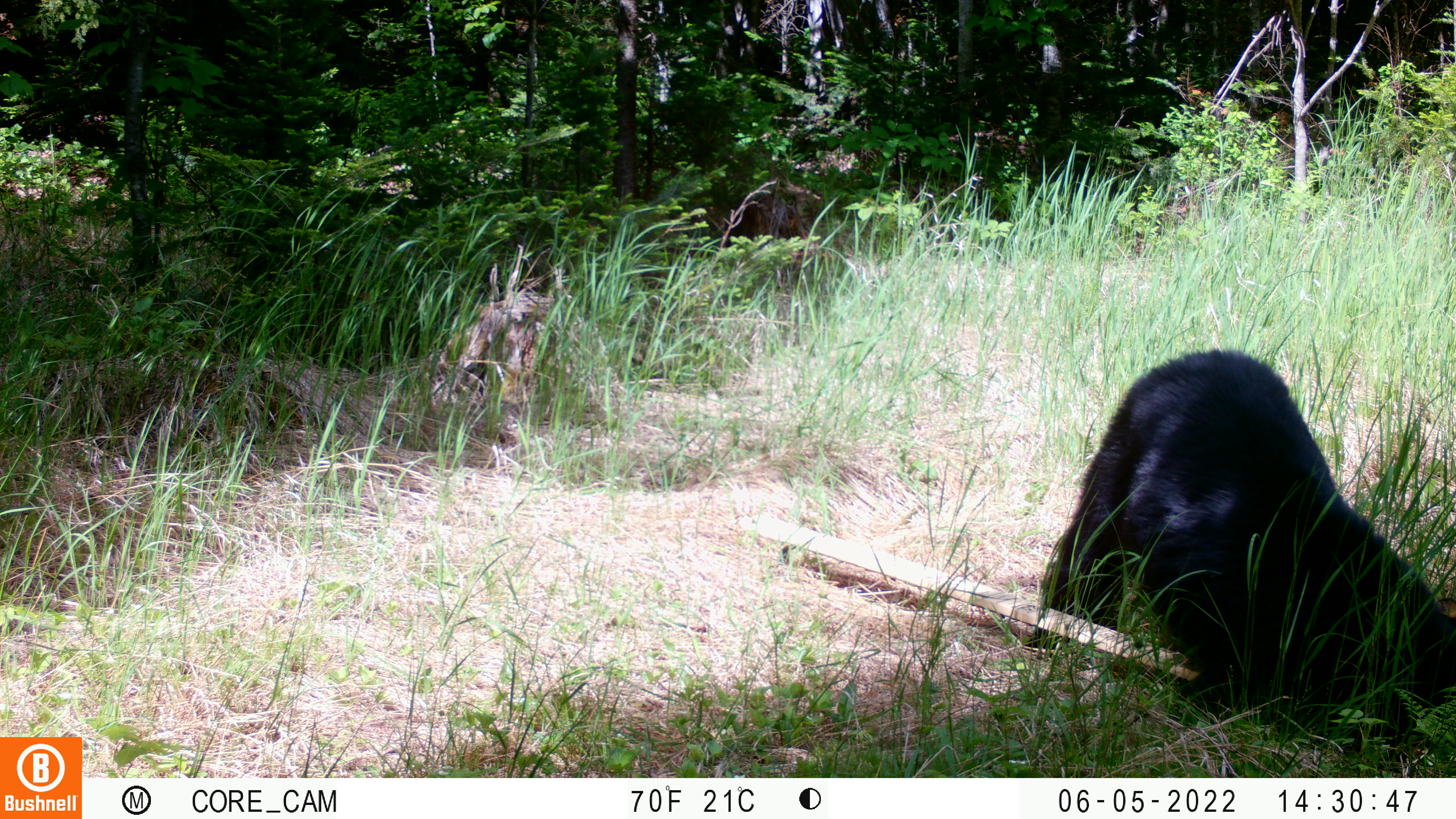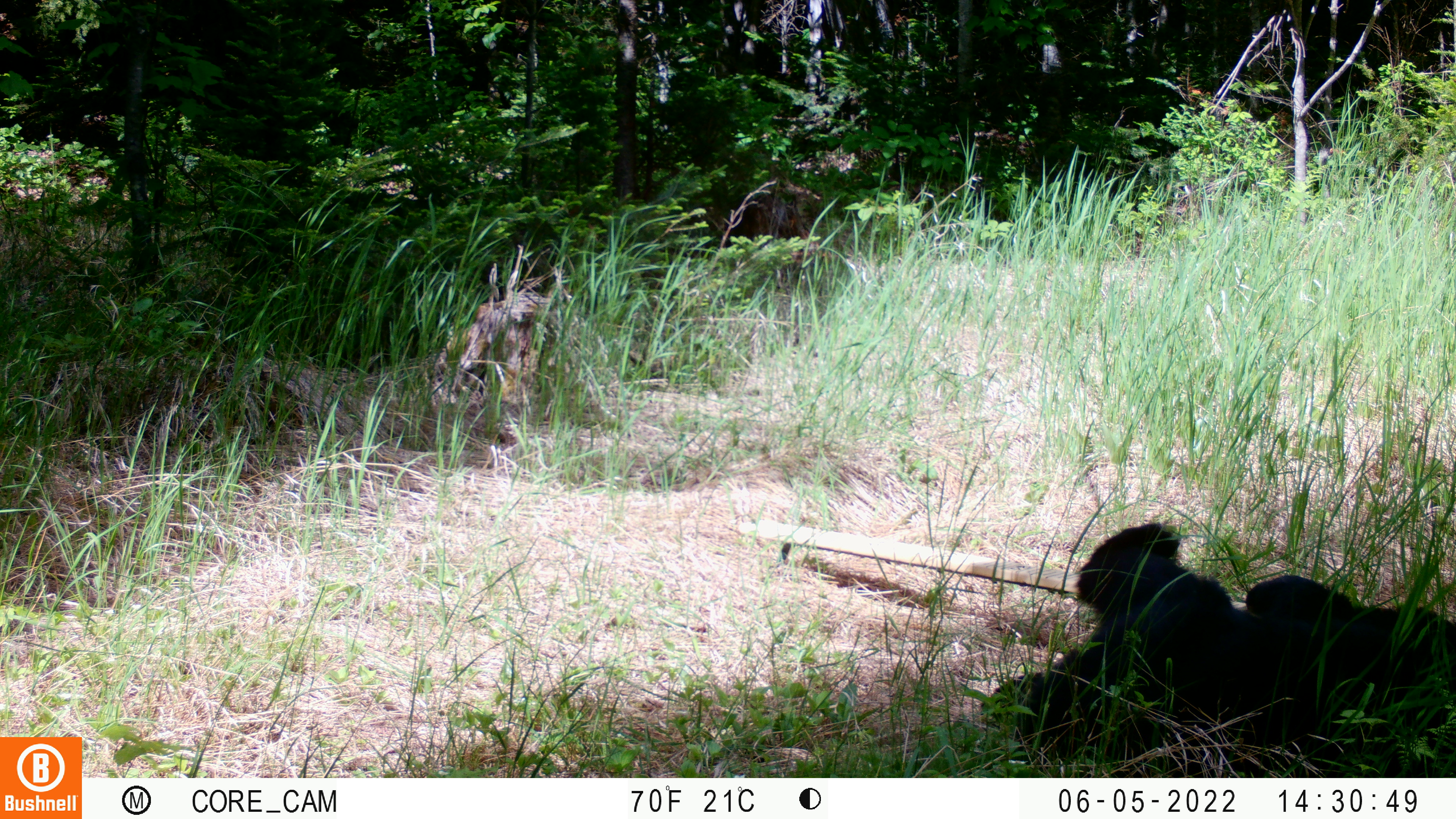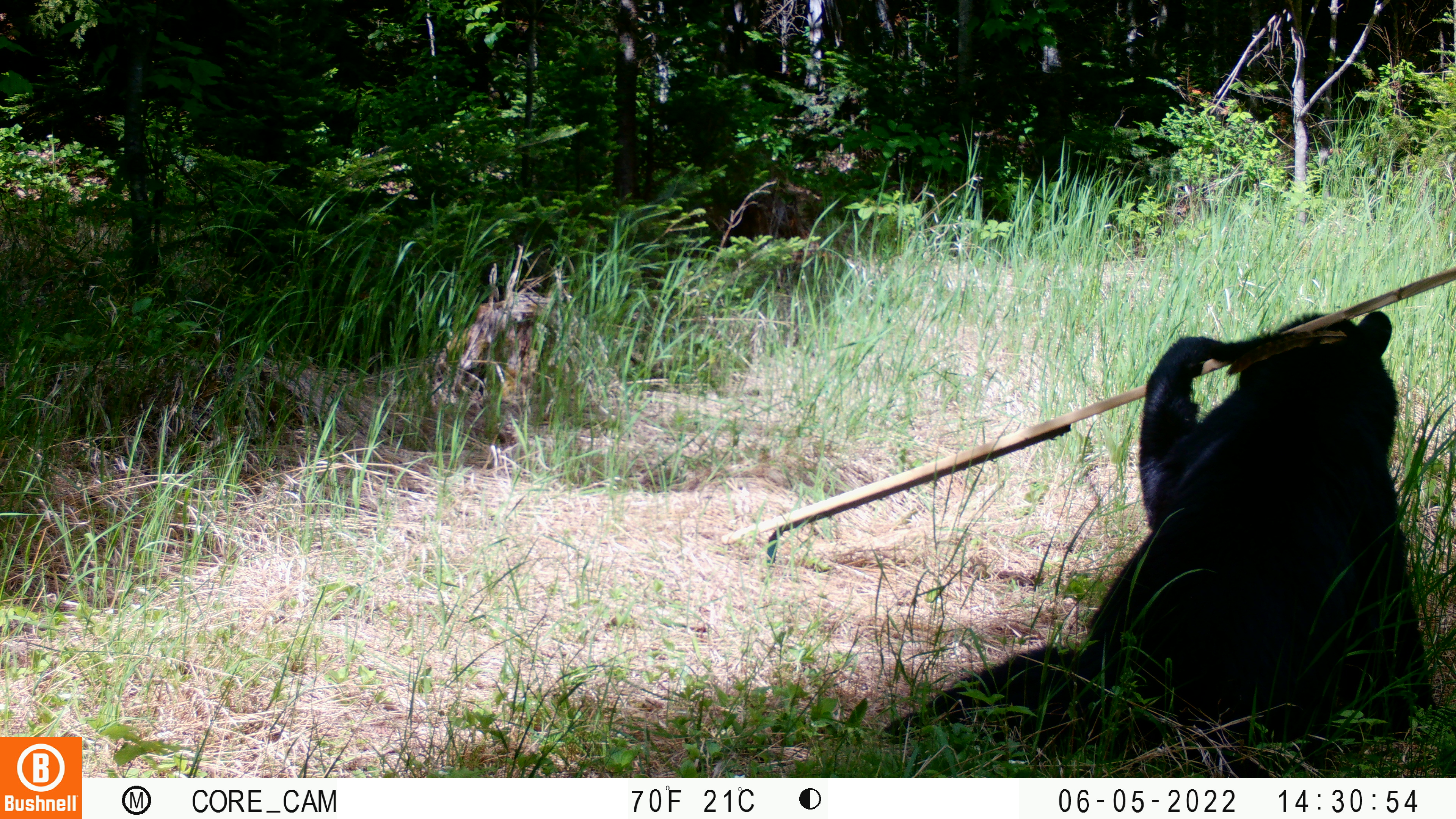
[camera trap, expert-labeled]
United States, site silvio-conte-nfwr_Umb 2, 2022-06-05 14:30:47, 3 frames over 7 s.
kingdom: Animalia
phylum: Chordata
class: Mammalia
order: Carnivora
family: Ursidae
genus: Ursus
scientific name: Ursus americanus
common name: black bear